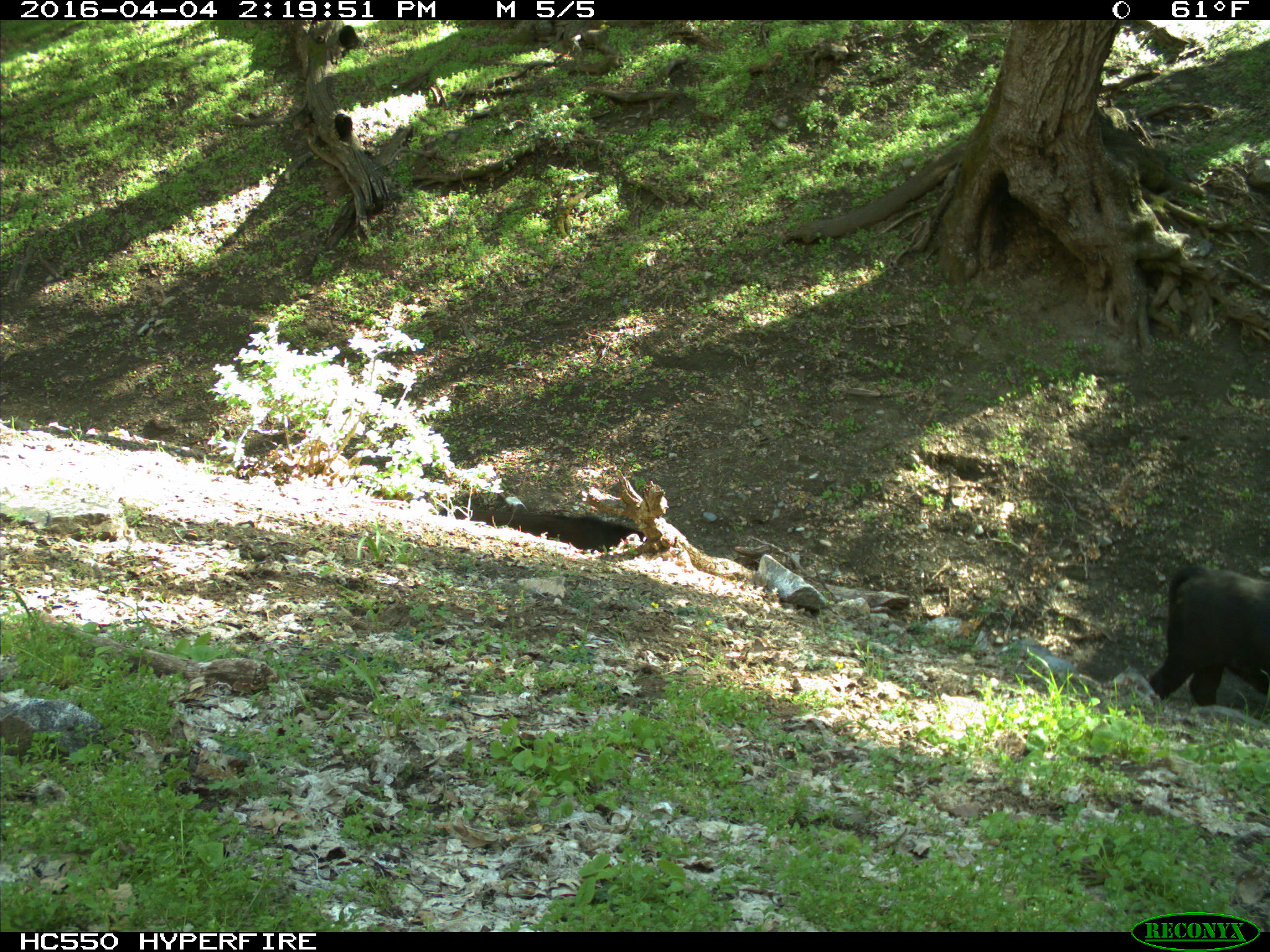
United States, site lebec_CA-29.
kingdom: Animalia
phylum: Chordata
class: Mammalia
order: Artiodactyla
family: Bovidae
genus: Bos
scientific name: Bos taurus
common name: domestic cow